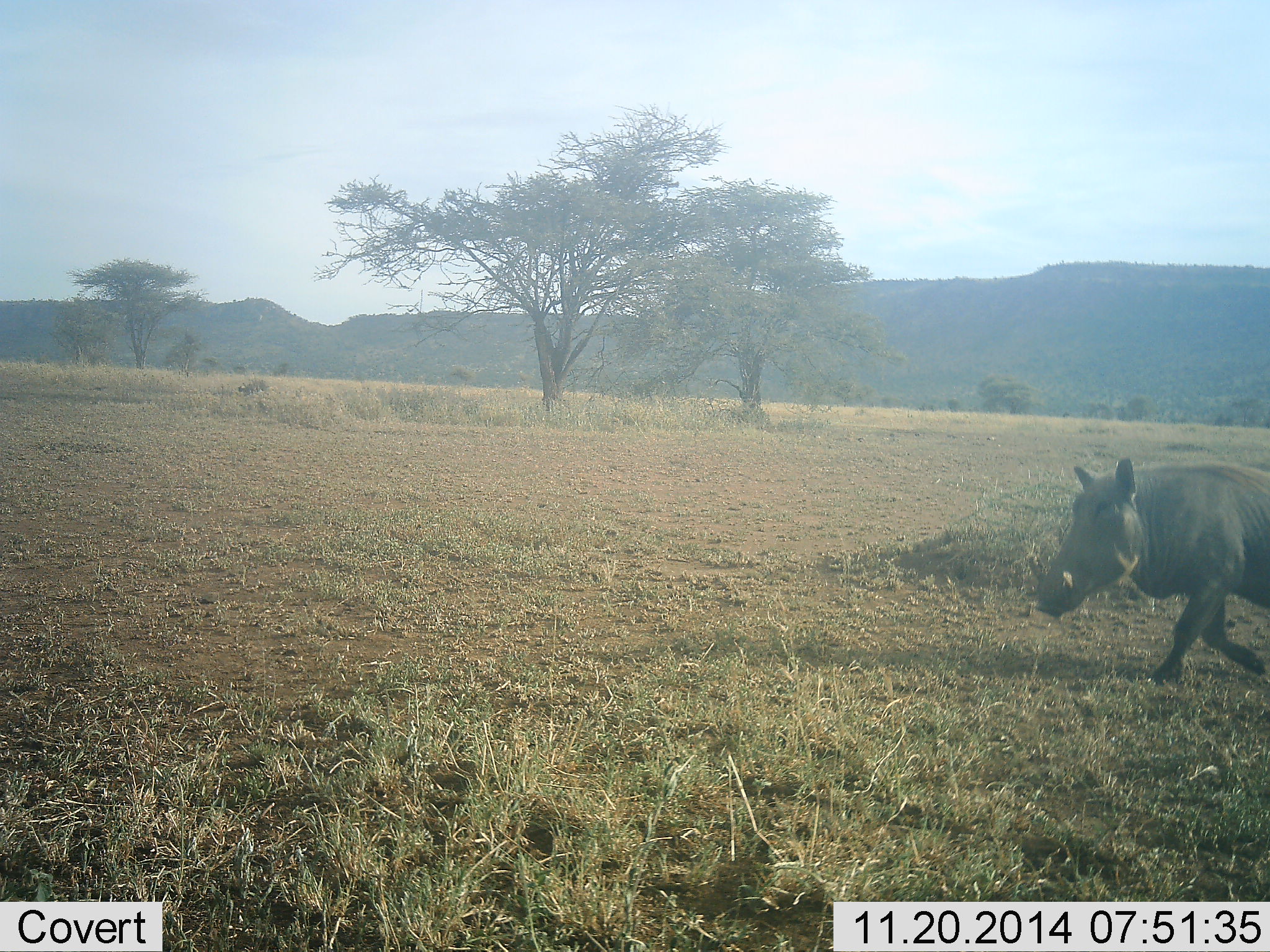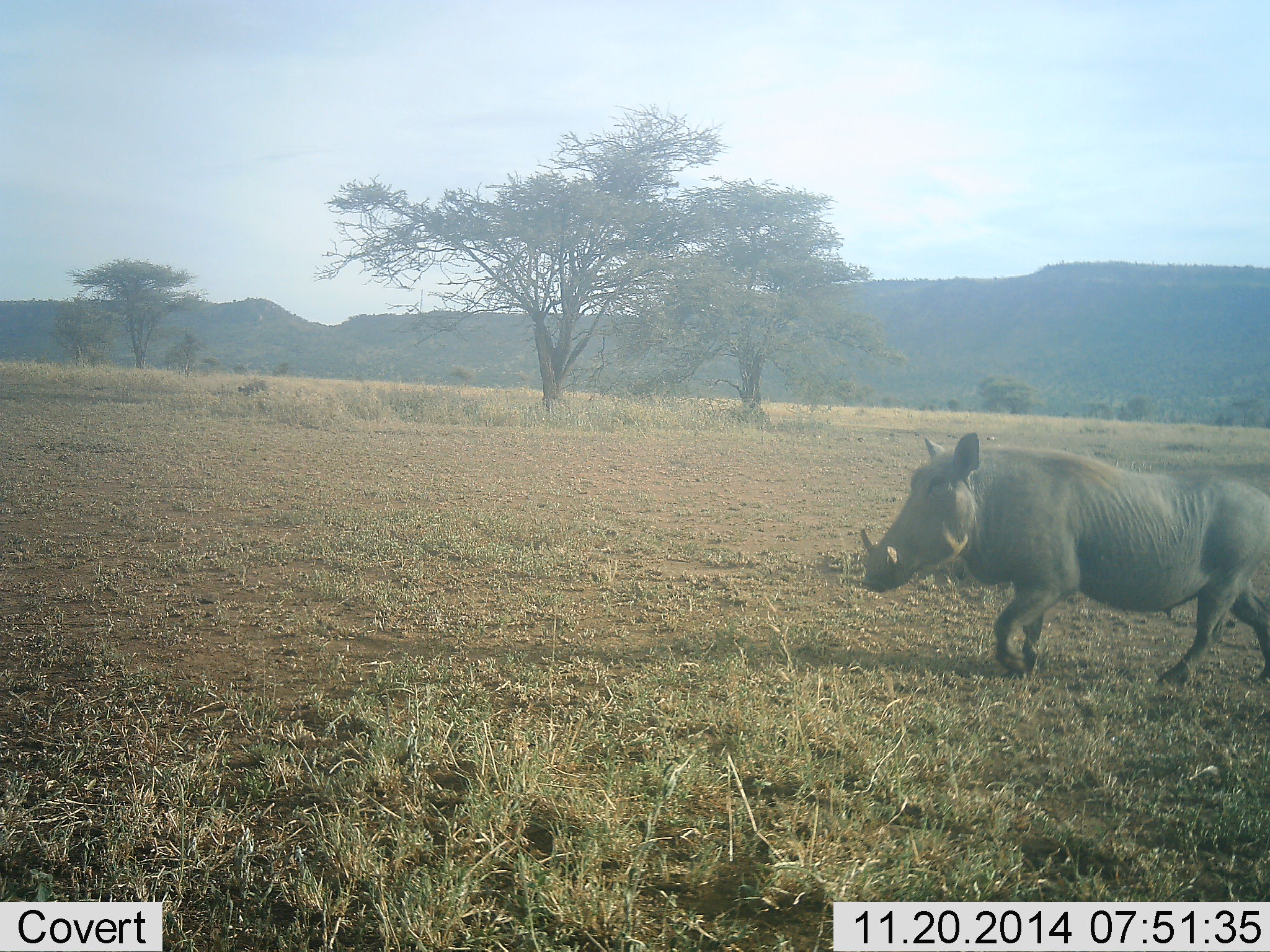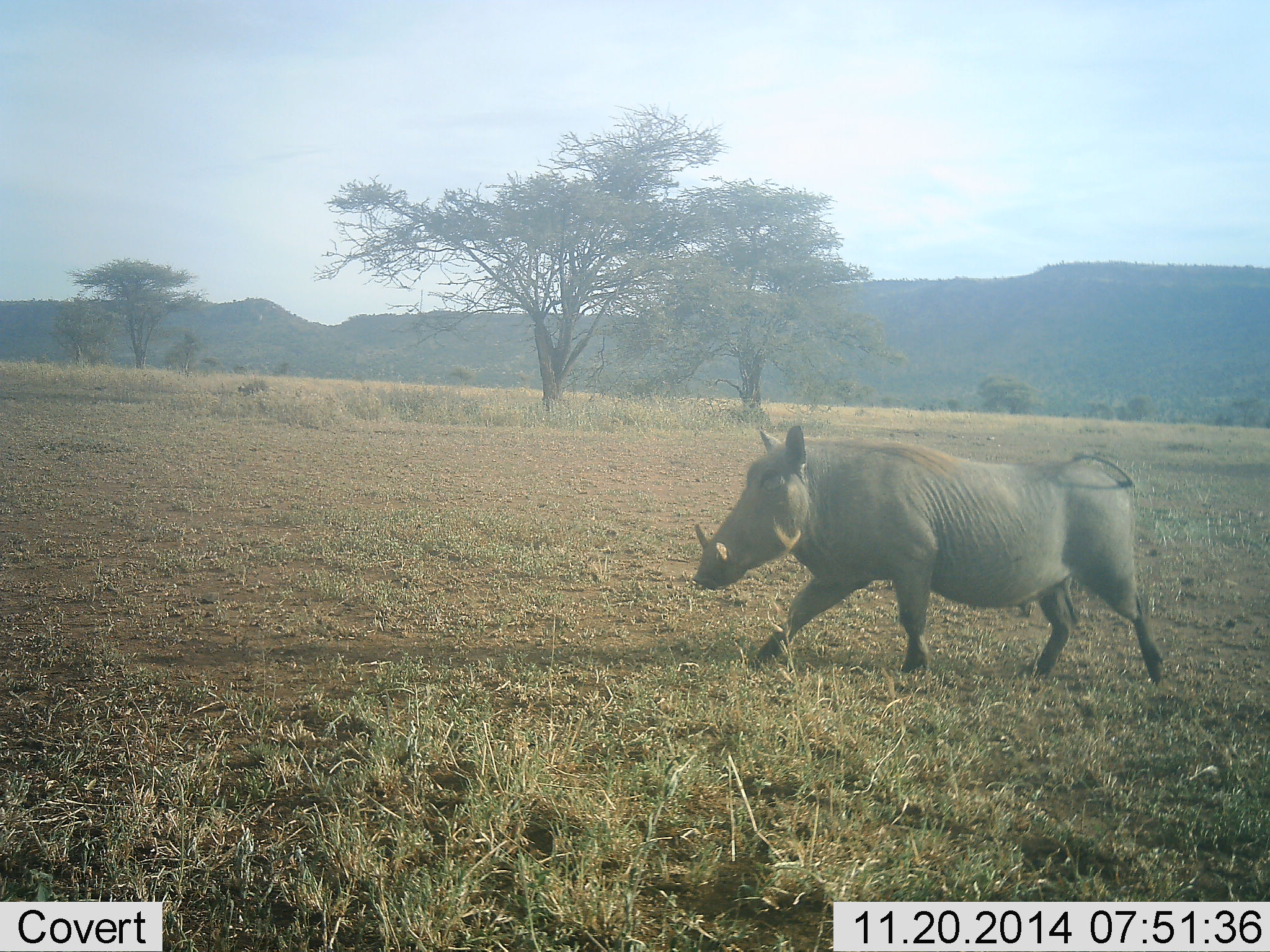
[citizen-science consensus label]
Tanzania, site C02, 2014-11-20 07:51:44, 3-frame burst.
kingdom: Animalia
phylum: Chordata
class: Mammalia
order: Artiodactyla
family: Suidae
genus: Phacochoerus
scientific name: Phacochoerus africanus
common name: warthog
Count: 1.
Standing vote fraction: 10%.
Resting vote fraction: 0%.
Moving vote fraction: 90%.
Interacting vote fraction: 0%.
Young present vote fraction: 0%.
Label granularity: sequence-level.